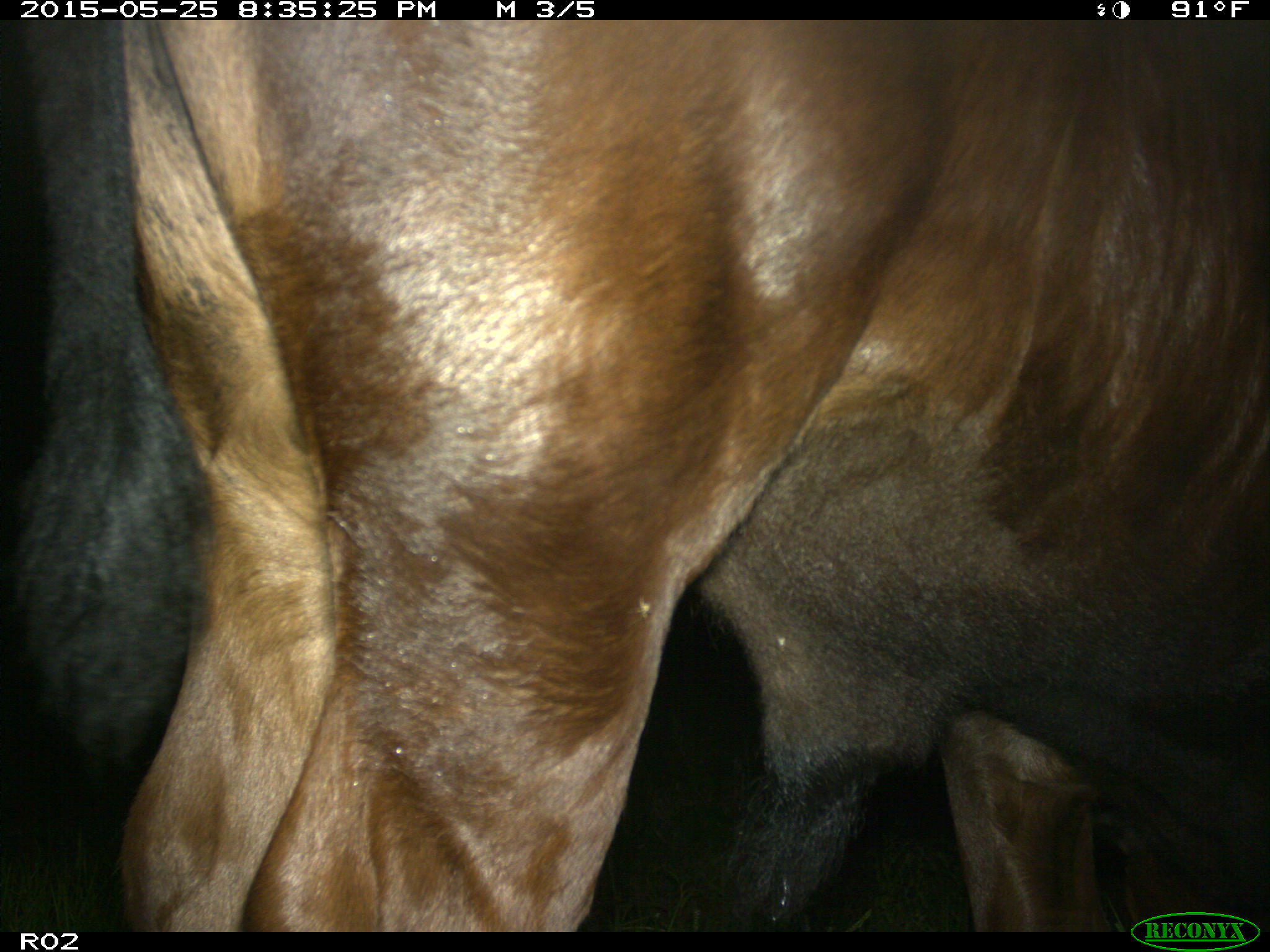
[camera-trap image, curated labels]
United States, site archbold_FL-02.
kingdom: Animalia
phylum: Chordata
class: Mammalia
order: Artiodactyla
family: Bovidae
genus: Bos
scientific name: Bos taurus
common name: domestic cow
Bos taurus (domestic cow).